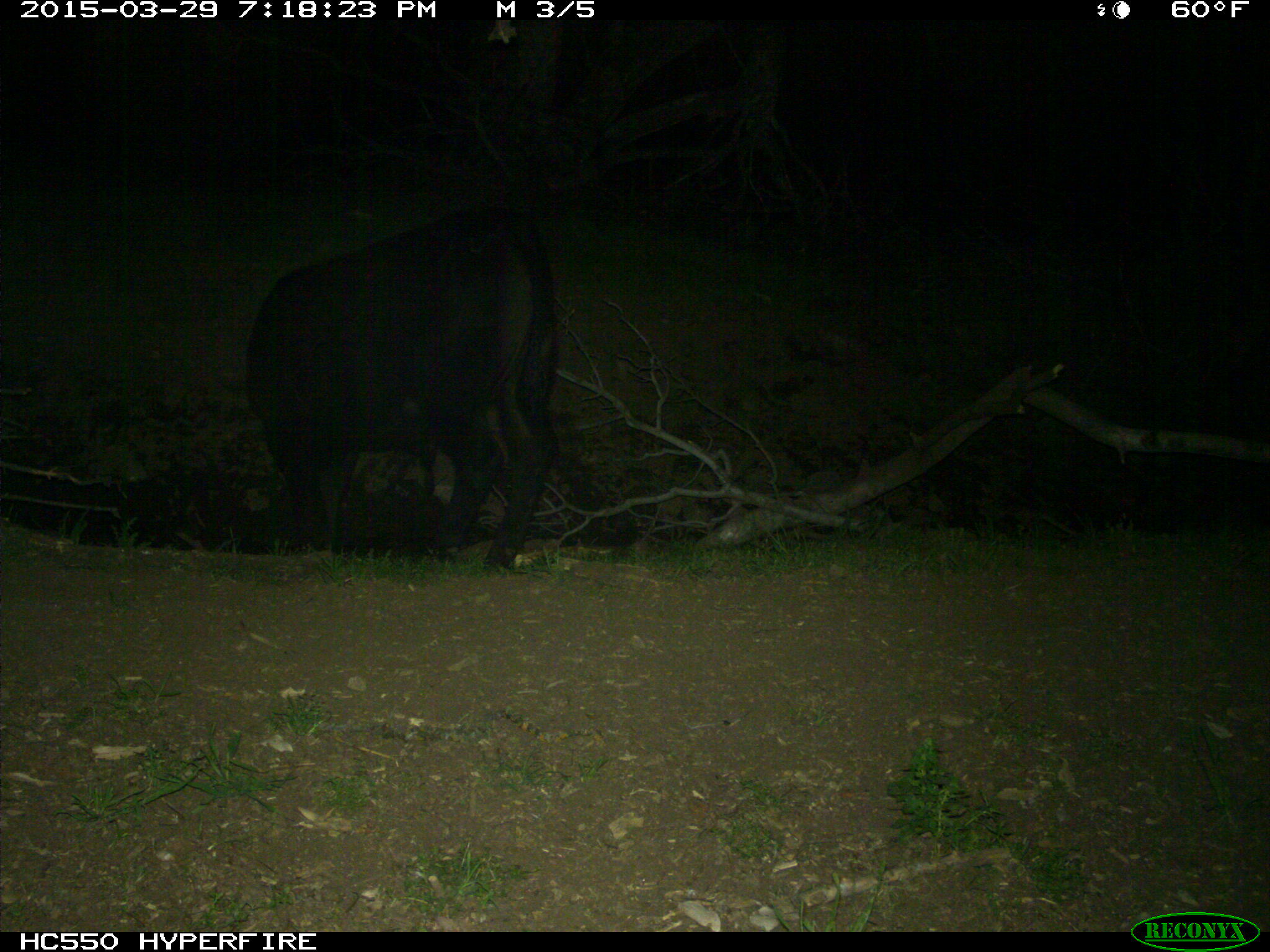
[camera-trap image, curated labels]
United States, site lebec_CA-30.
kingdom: Animalia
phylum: Chordata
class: Mammalia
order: Artiodactyla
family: Bovidae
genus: Bos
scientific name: Bos taurus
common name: domestic cow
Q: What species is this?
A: Bos taurus (domestic cow).